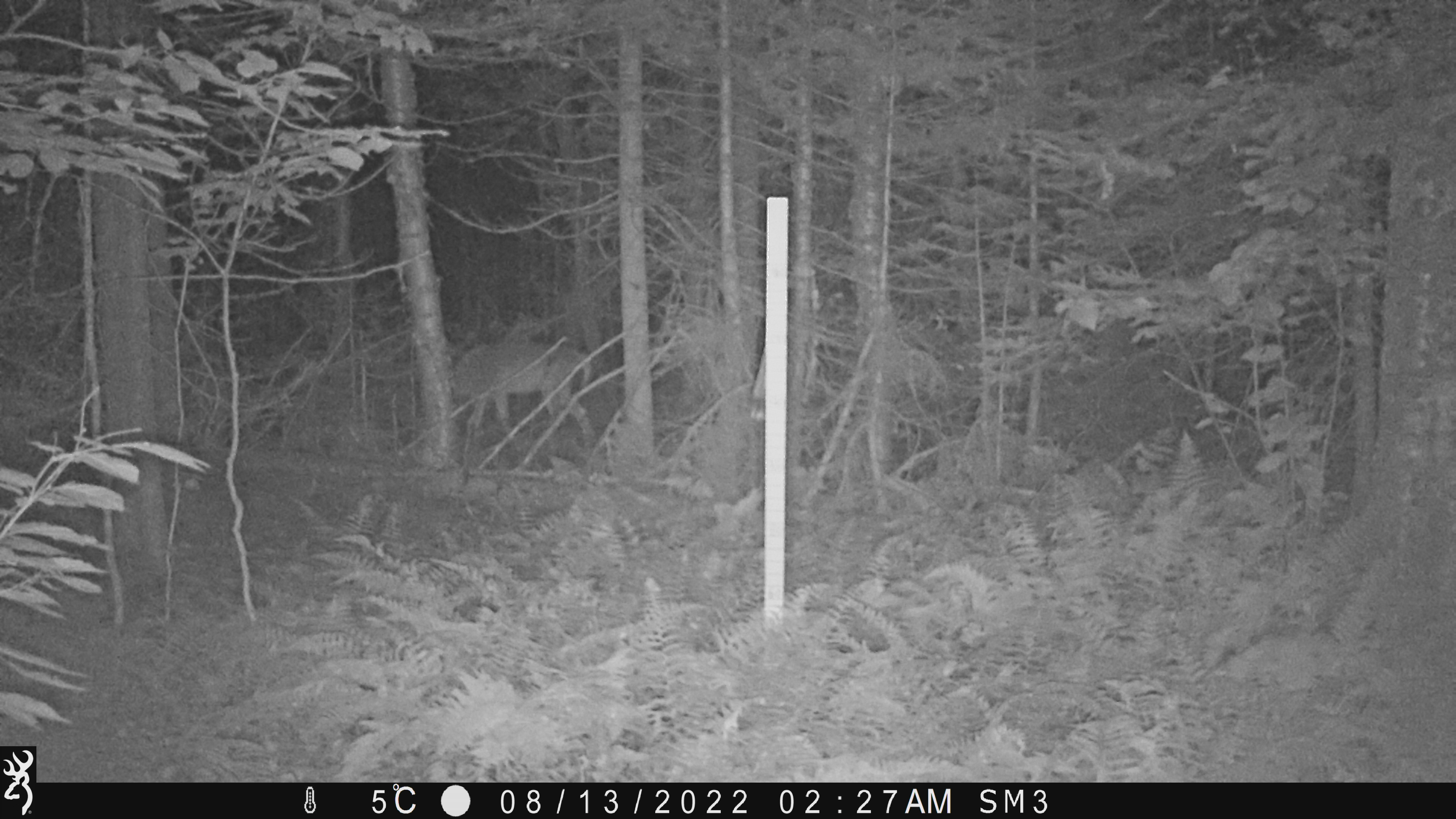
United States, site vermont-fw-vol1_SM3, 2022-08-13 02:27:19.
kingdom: Animalia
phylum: Chordata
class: Mammalia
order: Artiodactyla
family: Cervidae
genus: Odocoileus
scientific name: Odocoileus virginianus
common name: white-tailed deer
White-tailed deer (Odocoileus virginianus).